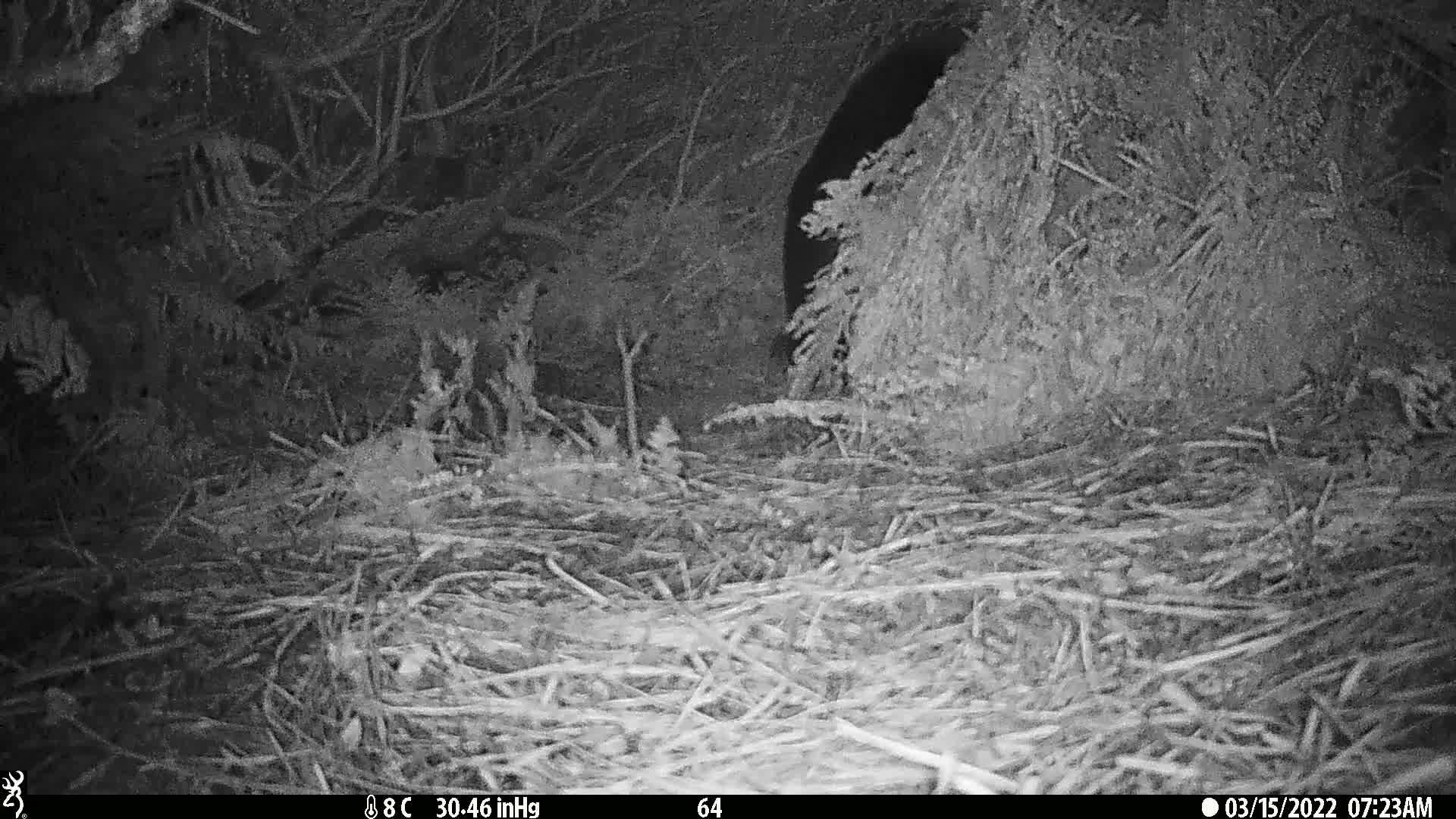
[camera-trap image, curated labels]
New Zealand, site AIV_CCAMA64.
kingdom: Animalia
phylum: Chordata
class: Mammalia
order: Carnivora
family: Otariidae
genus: Phocarctos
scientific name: Phocarctos hookeri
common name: new zealand sea lion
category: sealion